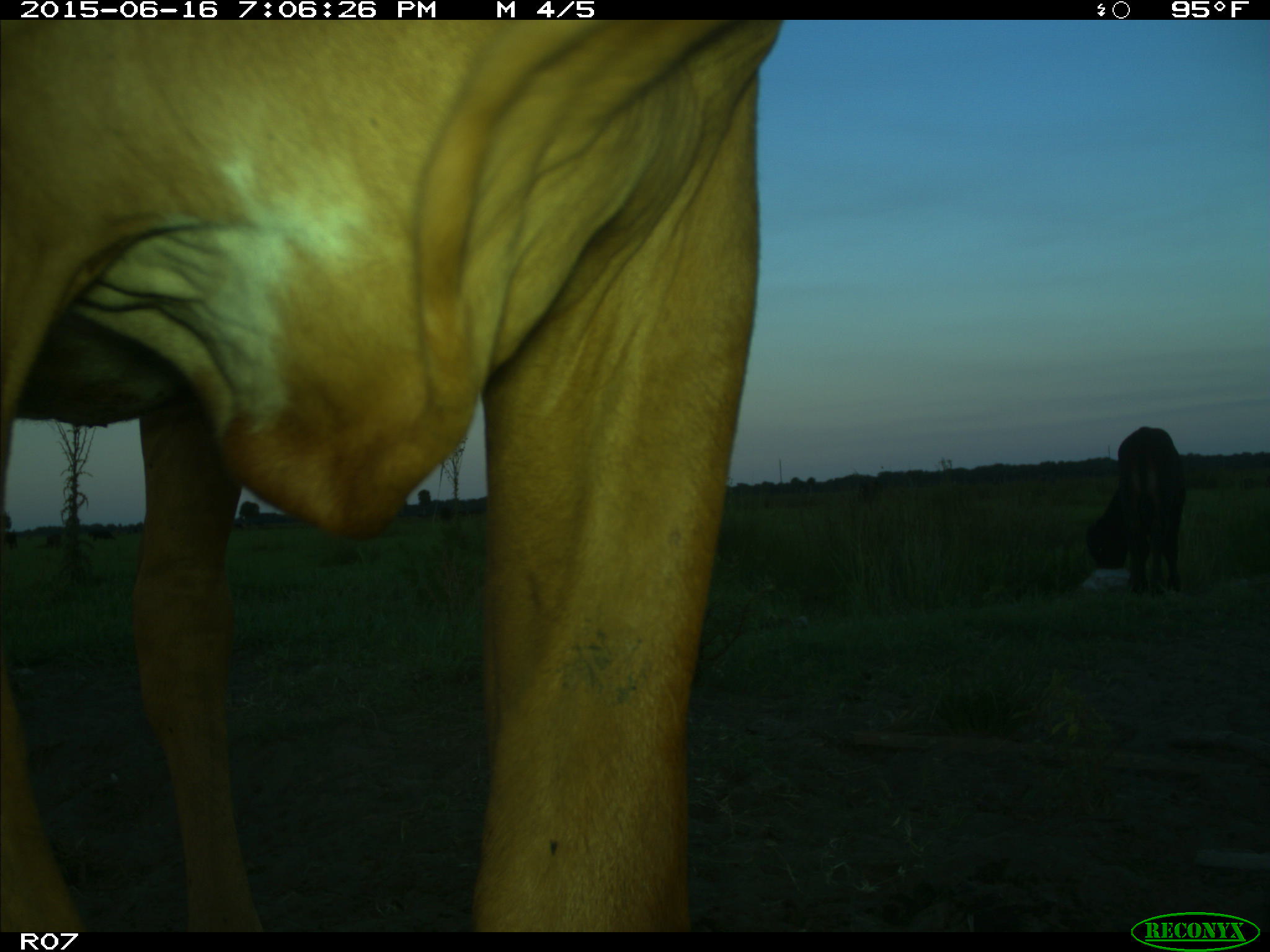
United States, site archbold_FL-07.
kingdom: Animalia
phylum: Chordata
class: Mammalia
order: Artiodactyla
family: Bovidae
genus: Bos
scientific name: Bos taurus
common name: domestic cow